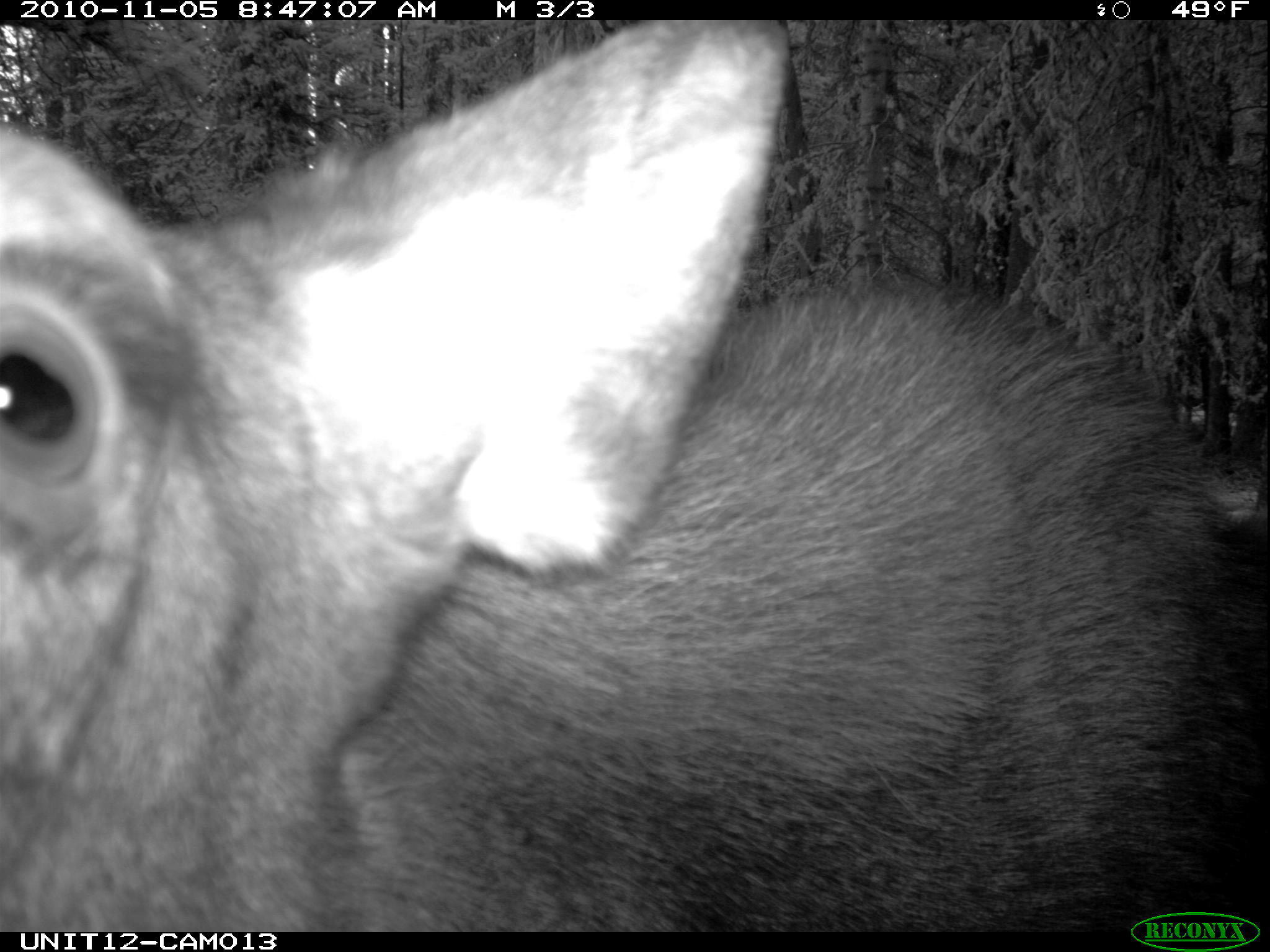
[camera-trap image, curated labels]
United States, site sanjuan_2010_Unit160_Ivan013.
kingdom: Animalia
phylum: Chordata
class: Mammalia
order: Artiodactyla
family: Cervidae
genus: Alces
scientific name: Alces alces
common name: moose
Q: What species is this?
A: Alces alces (moose).